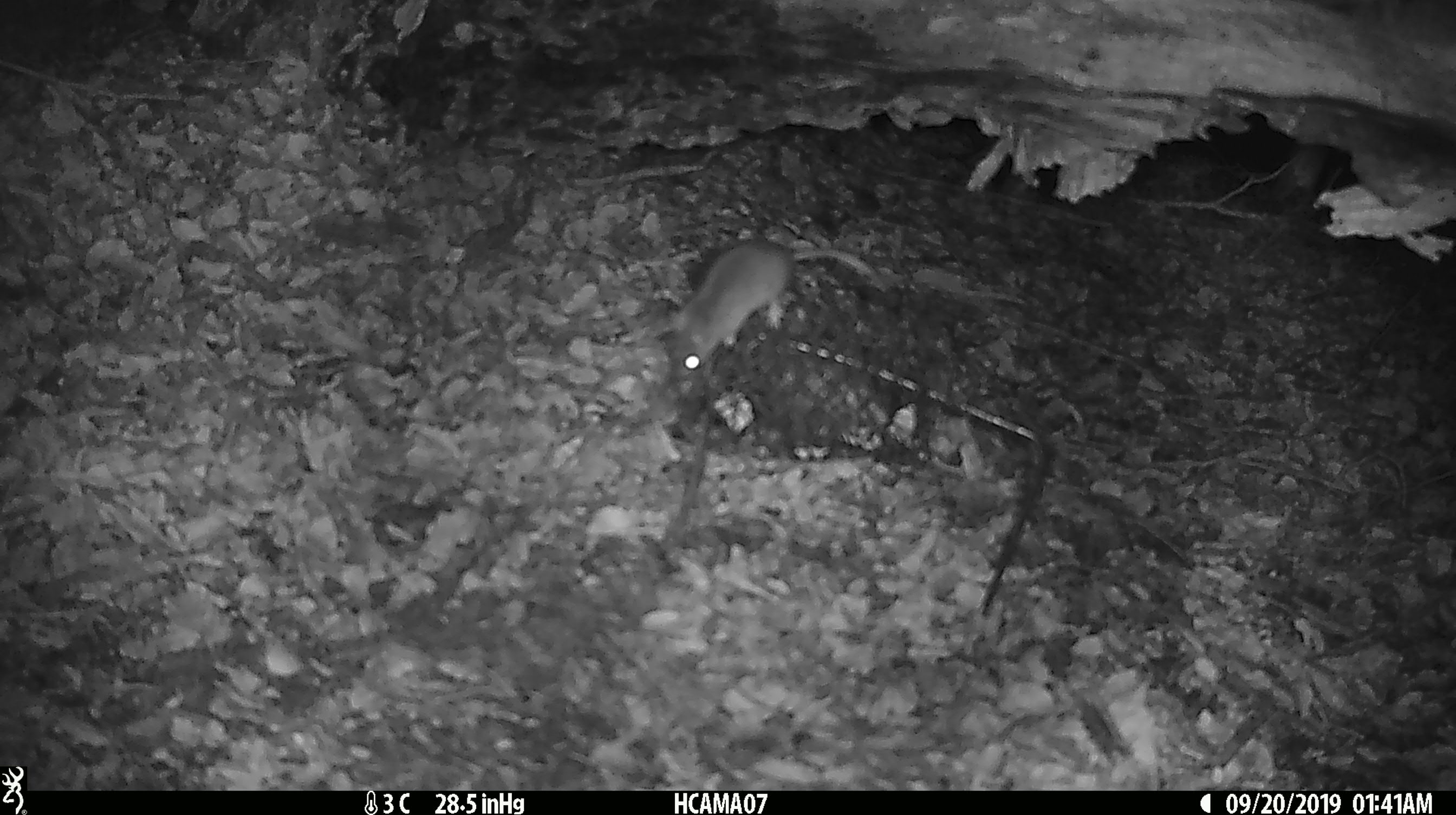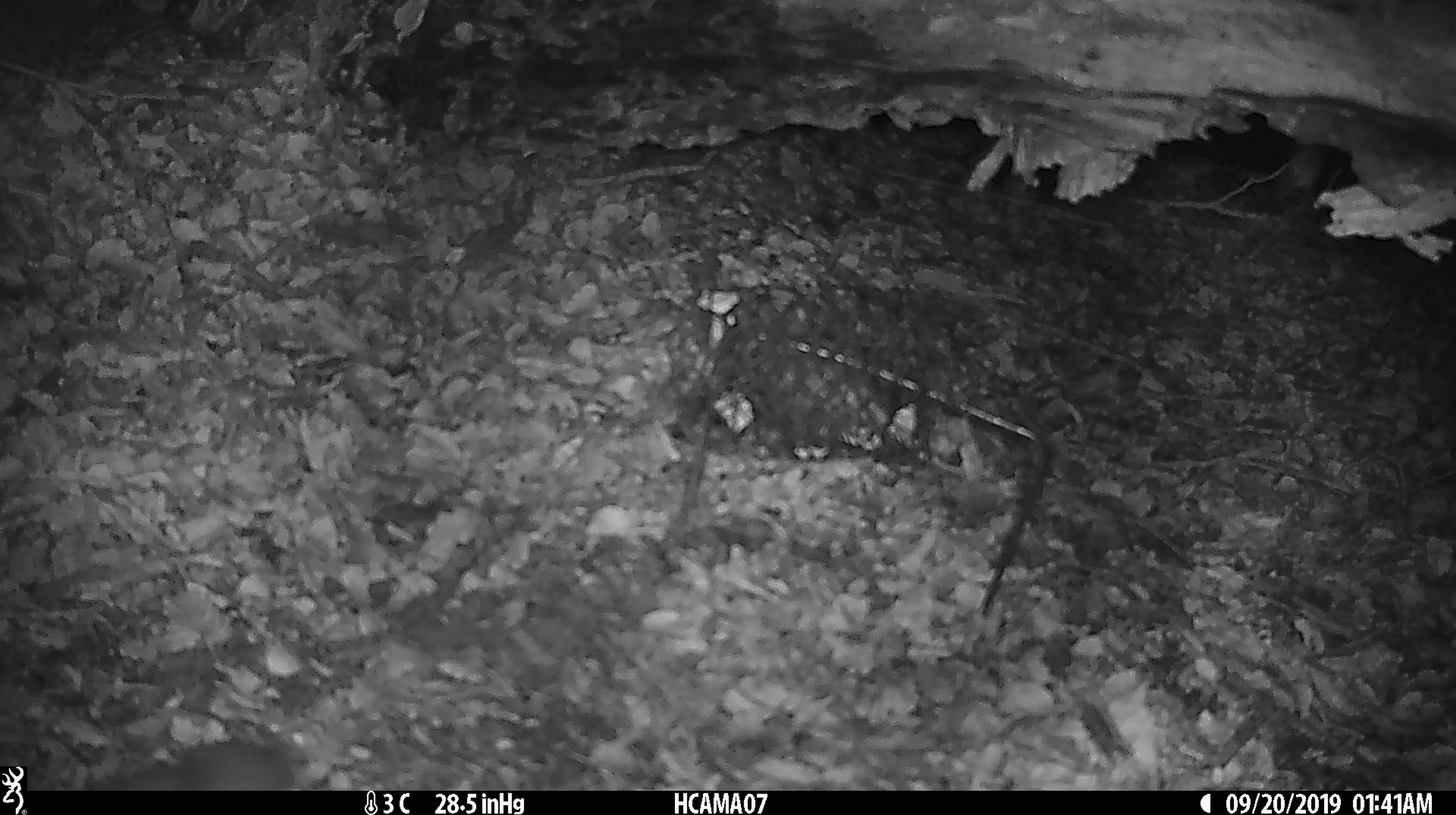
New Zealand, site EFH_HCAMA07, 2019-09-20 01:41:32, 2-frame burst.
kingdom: Animalia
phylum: Chordata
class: Mammalia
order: Rodentia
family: Muridae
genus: Mus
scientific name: Mus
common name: mouse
Mouse (Mus).